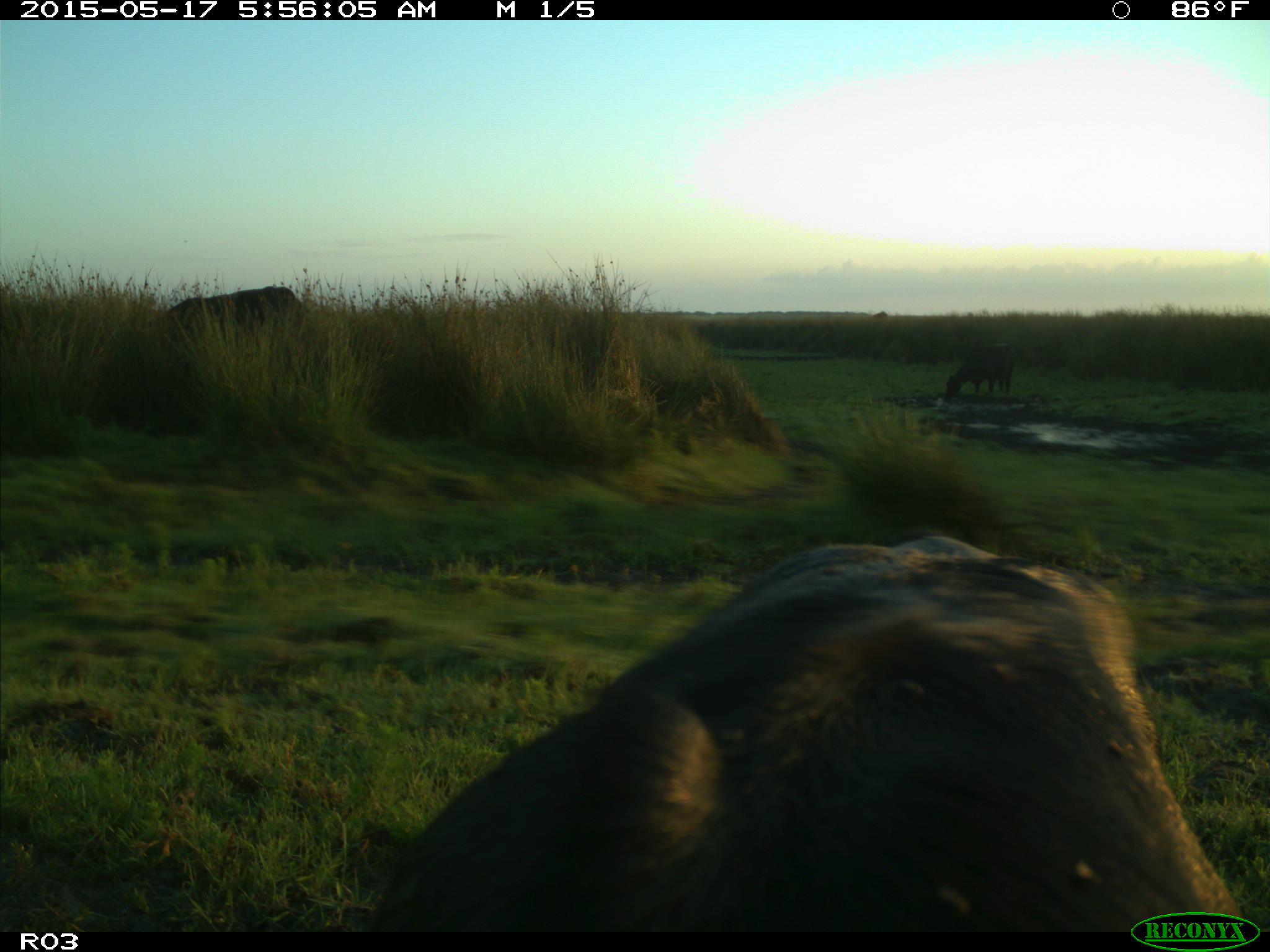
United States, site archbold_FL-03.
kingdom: Animalia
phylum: Chordata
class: Mammalia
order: Artiodactyla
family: Bovidae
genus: Bos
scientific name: Bos taurus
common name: domestic cow